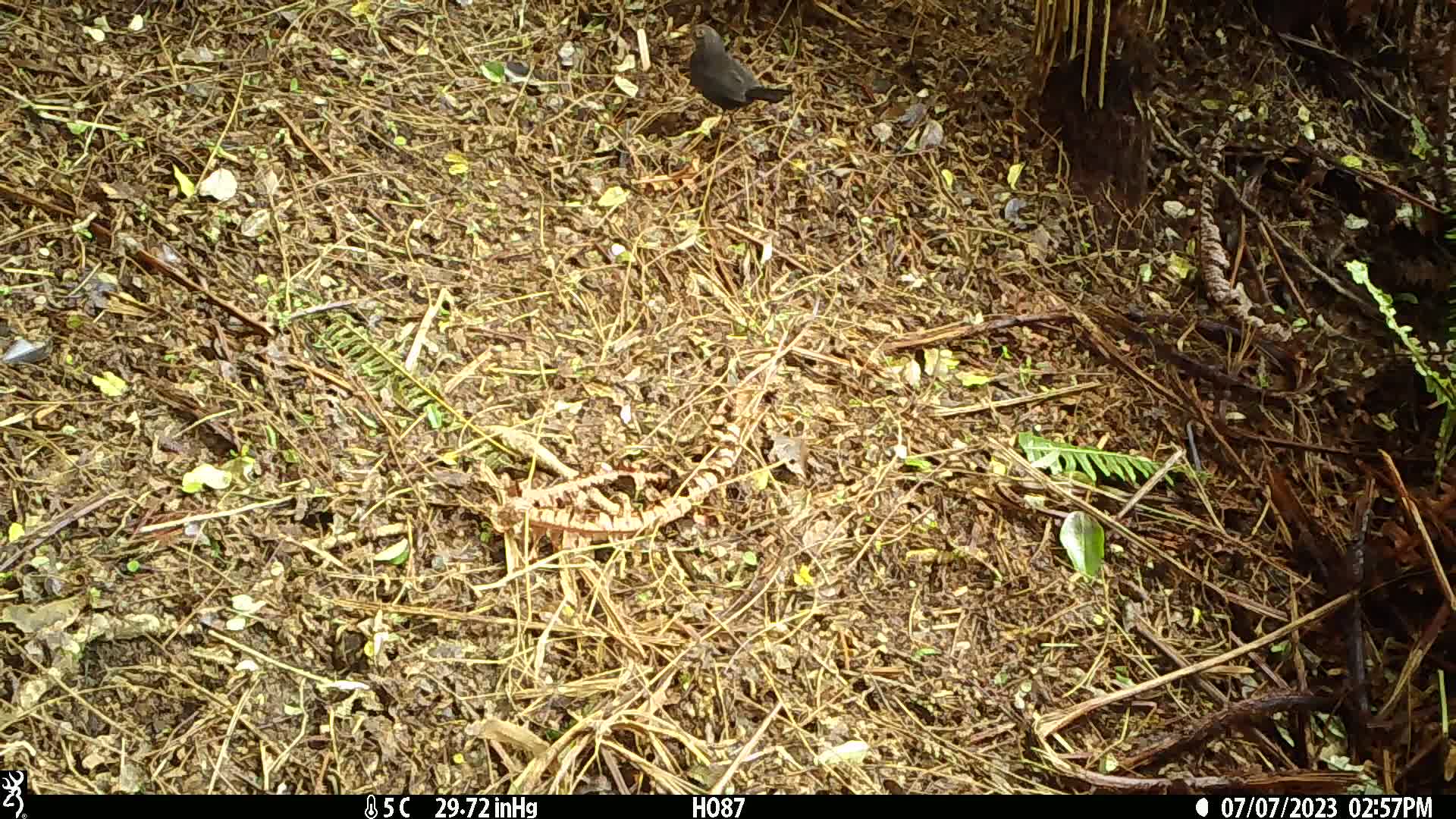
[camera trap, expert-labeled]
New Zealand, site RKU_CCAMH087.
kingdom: Animalia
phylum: Chordata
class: Aves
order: Passeriformes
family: Turdidae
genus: Turdus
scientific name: Turdus merula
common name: eurasian blackbird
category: blackbird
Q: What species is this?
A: Blackbird (eurasian blackbird) (Turdus merula).